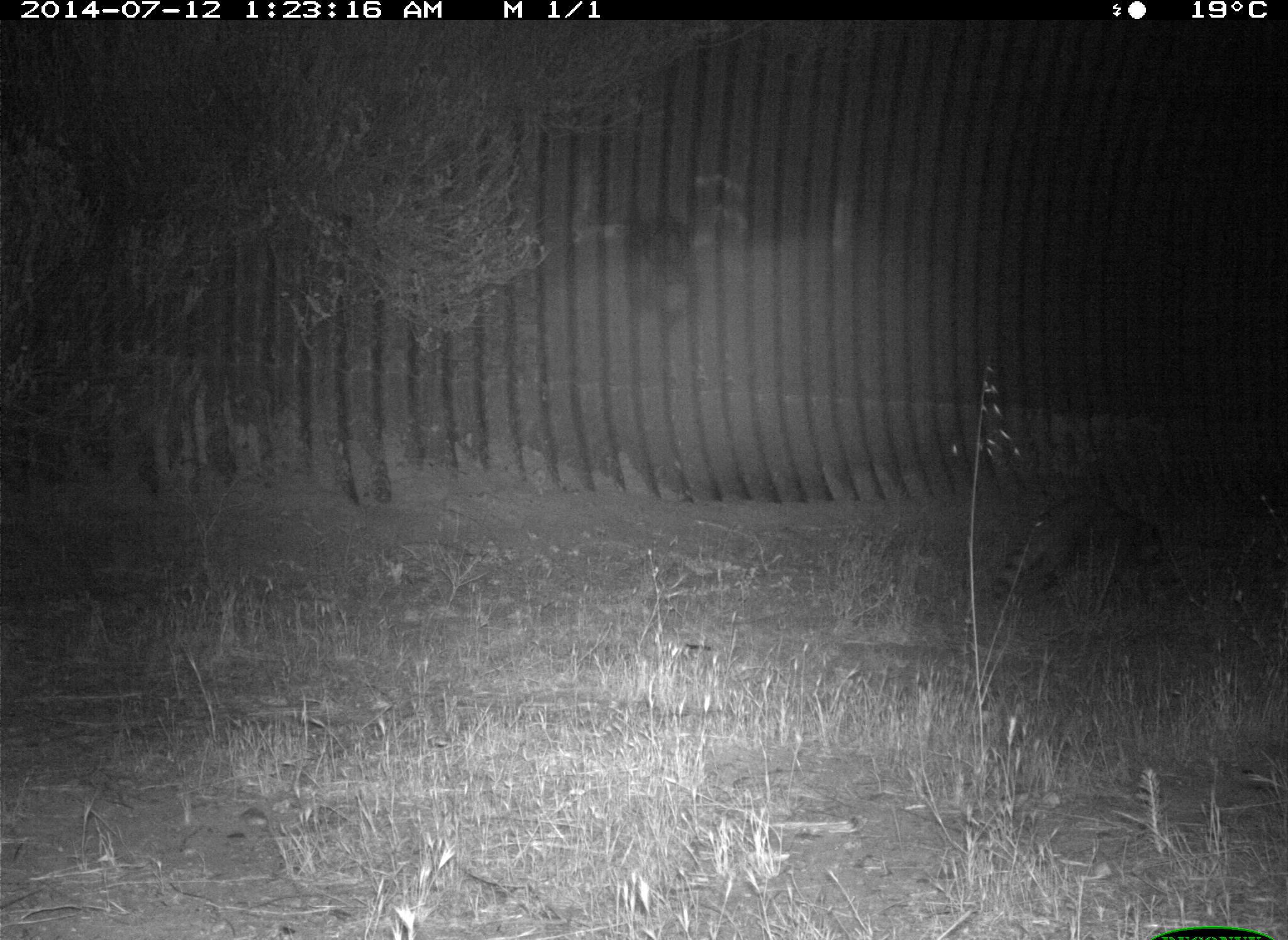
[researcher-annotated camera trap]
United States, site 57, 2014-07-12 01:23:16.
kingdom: Animalia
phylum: Chordata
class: Mammalia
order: Carnivora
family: Procyonidae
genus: Procyon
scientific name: Procyon lotor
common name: raccoon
Raccoon (Procyon lotor).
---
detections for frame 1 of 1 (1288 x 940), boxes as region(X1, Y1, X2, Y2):
raccoon: region(985, 491, 1165, 621)